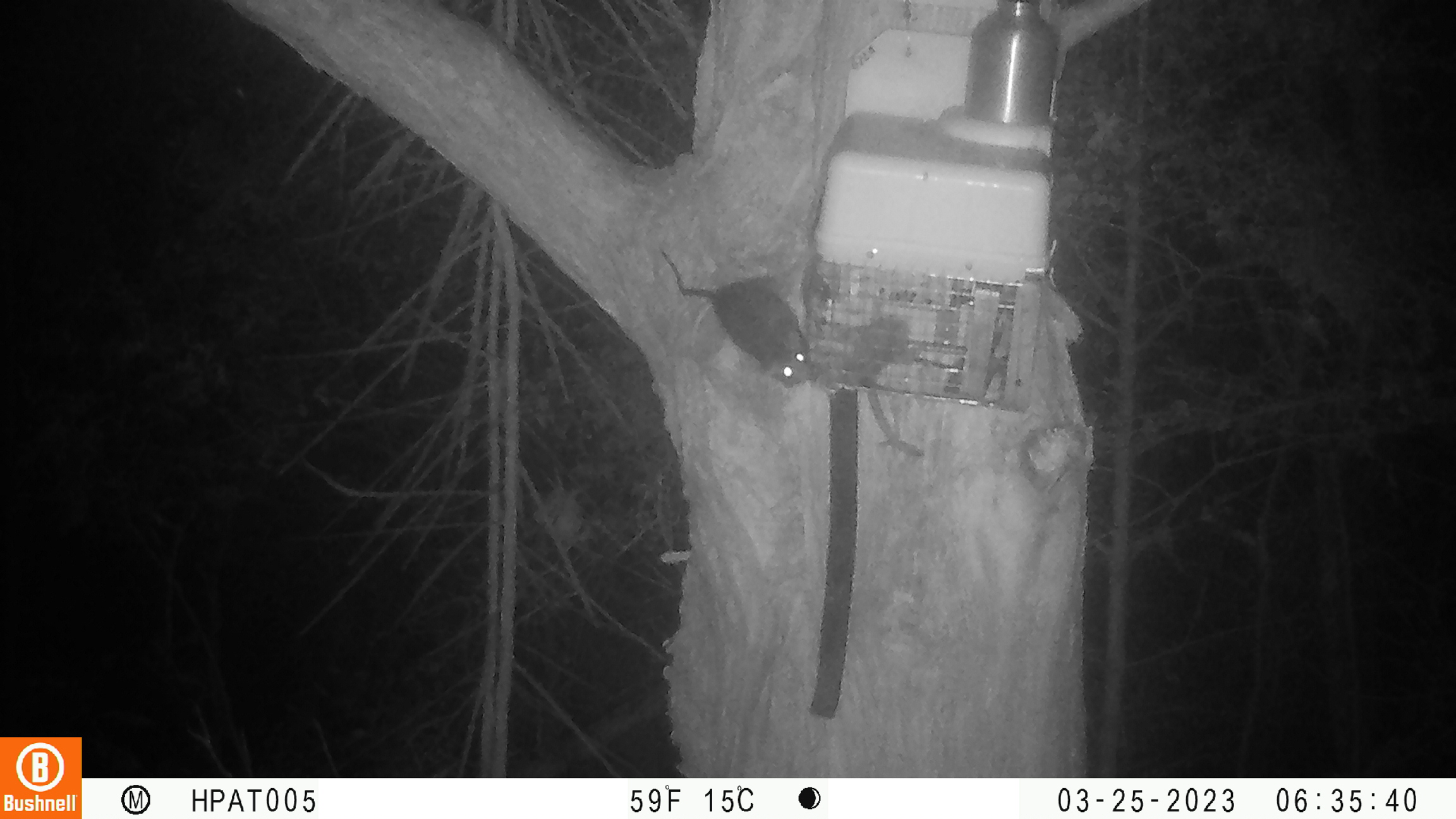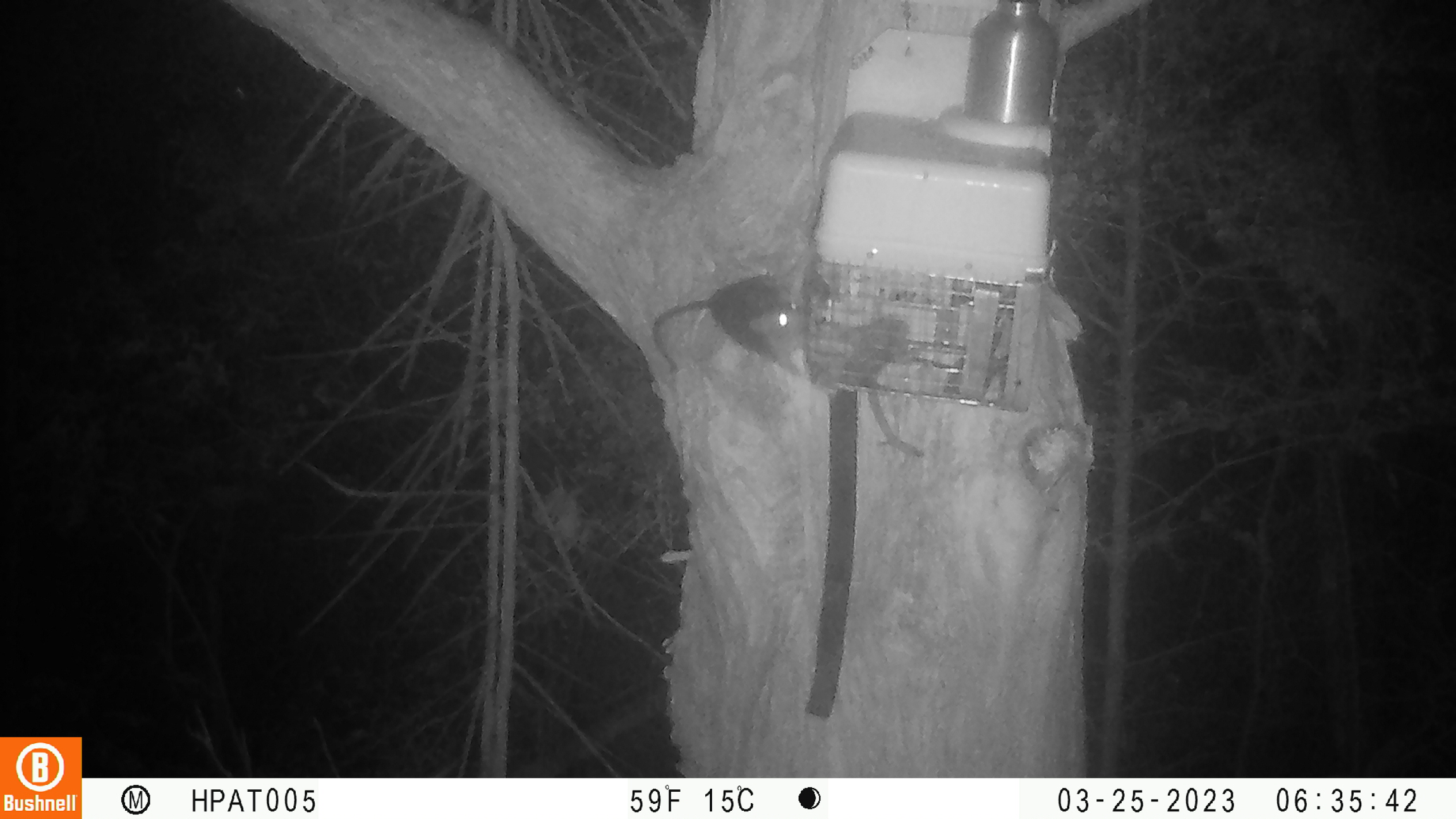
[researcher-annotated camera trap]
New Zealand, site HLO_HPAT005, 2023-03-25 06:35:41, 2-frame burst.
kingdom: Animalia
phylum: Chordata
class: Mammalia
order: Rodentia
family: Muridae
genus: Rattus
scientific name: Rattus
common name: rat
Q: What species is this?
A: Rat (Rattus).